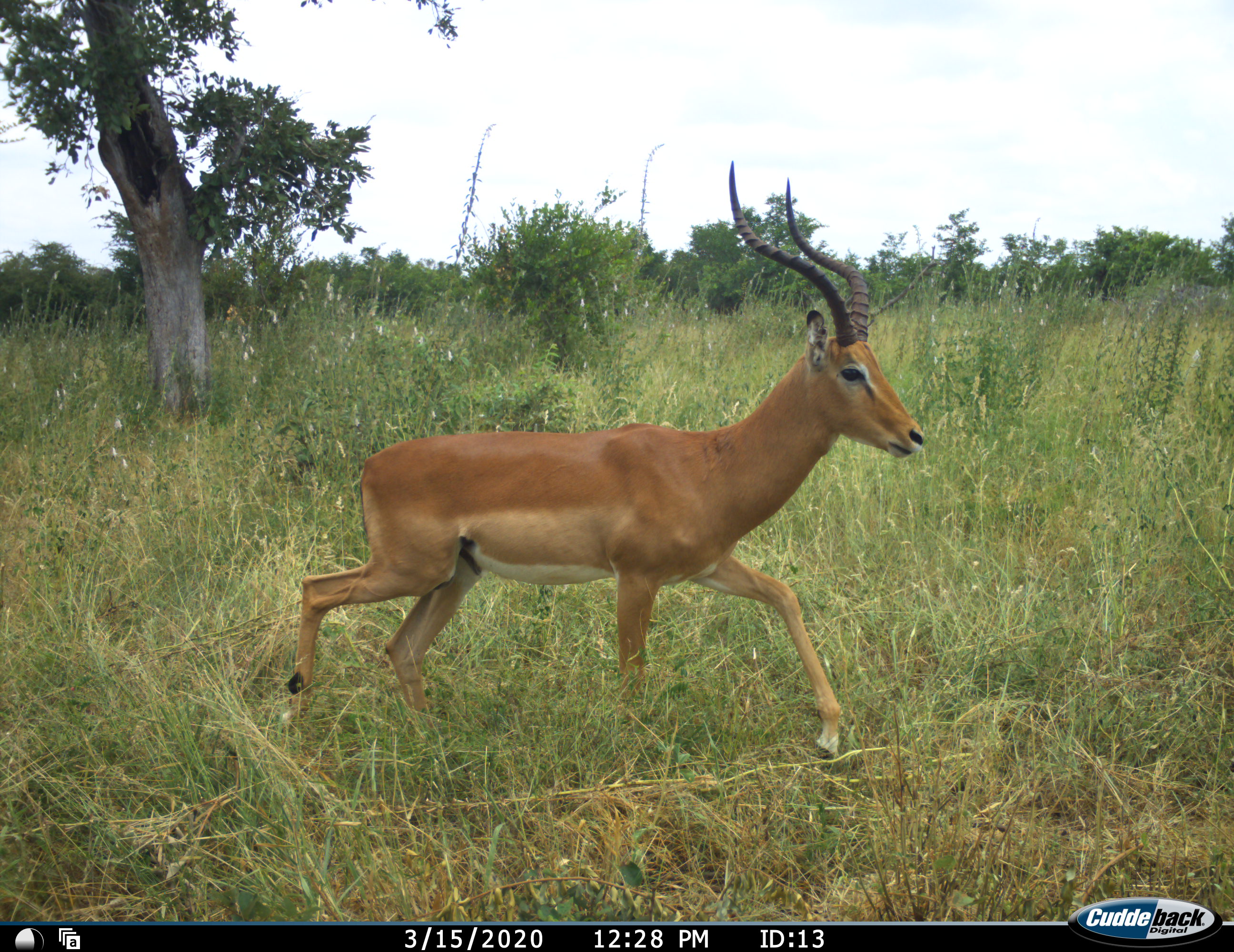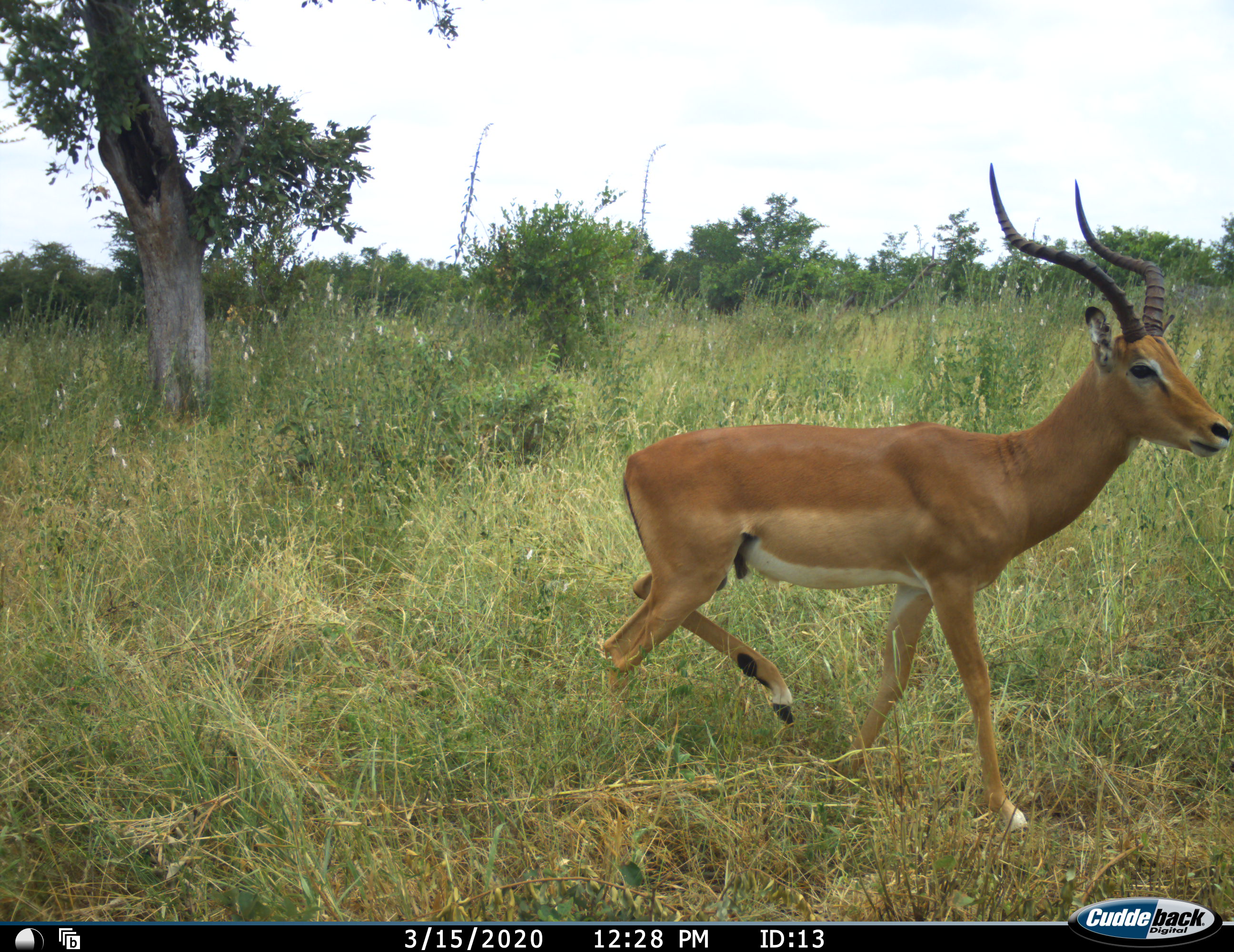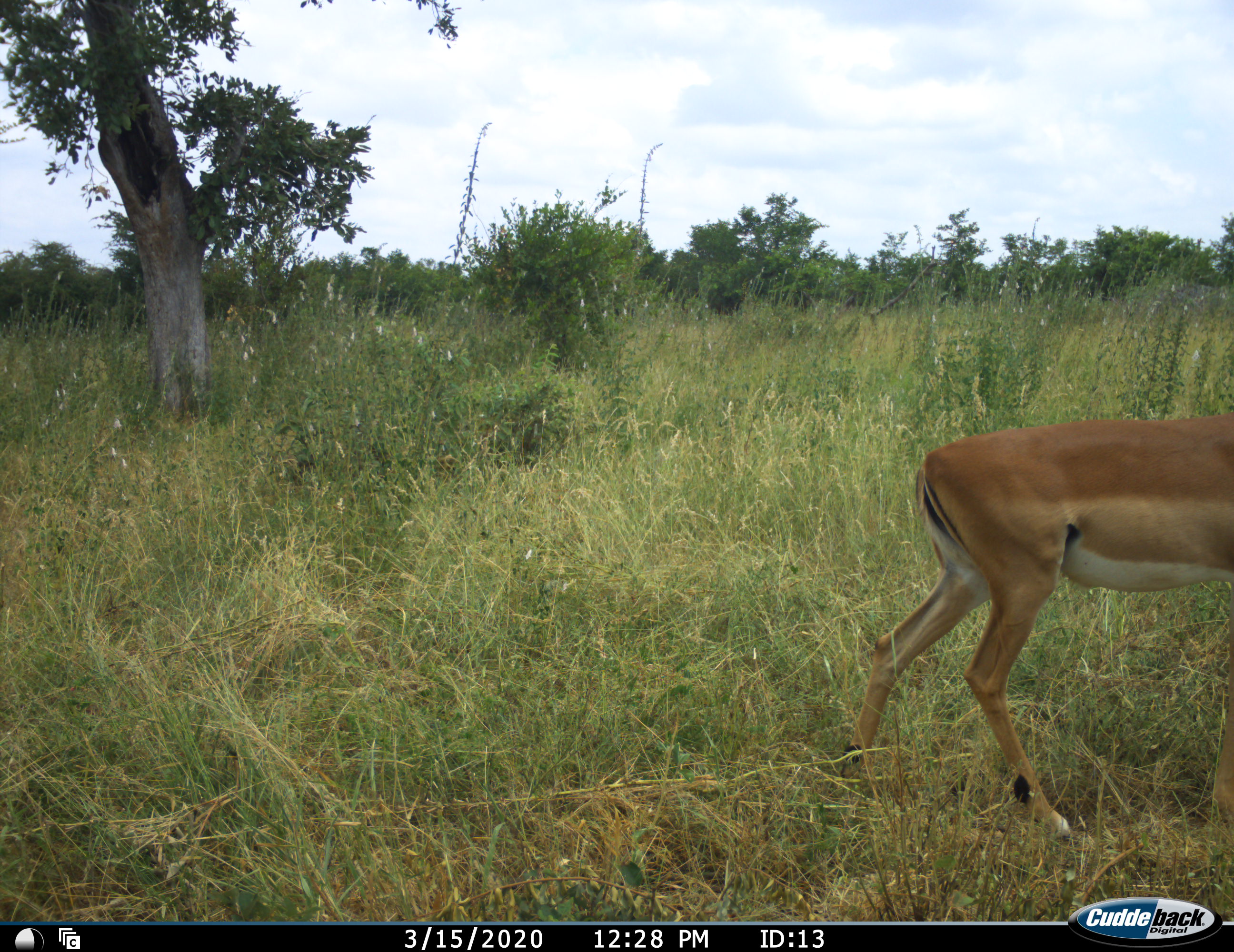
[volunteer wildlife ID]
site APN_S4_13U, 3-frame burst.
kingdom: Animalia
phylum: Chordata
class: Mammalia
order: Artiodactyla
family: Bovidae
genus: Aepyceros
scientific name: Aepyceros melampus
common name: impala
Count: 1.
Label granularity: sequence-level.